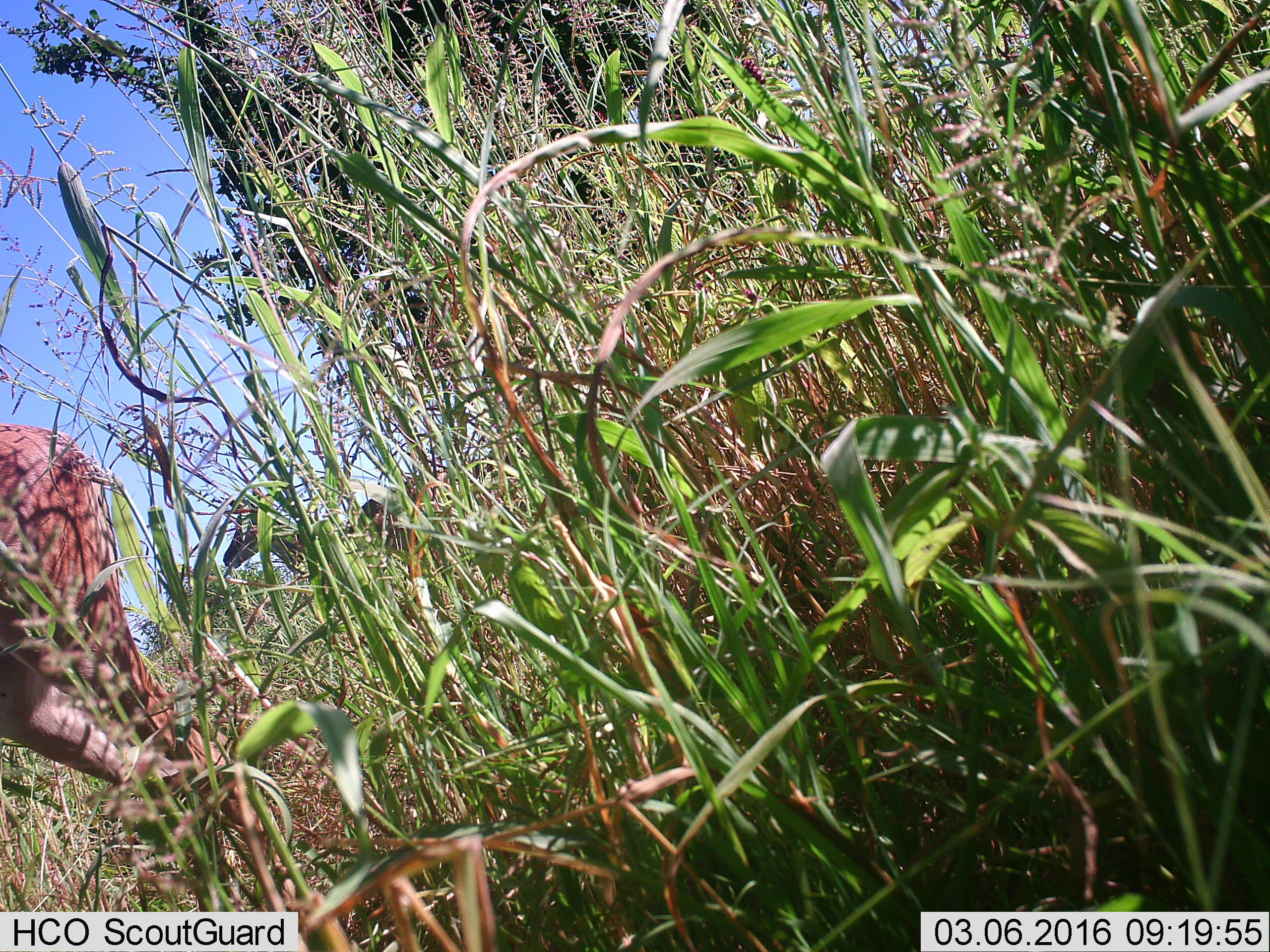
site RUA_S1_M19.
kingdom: Animalia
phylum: Chordata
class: Mammalia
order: Artiodactyla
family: Bovidae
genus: Aepyceros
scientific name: Aepyceros melampus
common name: impala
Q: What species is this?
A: Impala (Aepyceros melampus).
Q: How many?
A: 1.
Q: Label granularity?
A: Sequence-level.